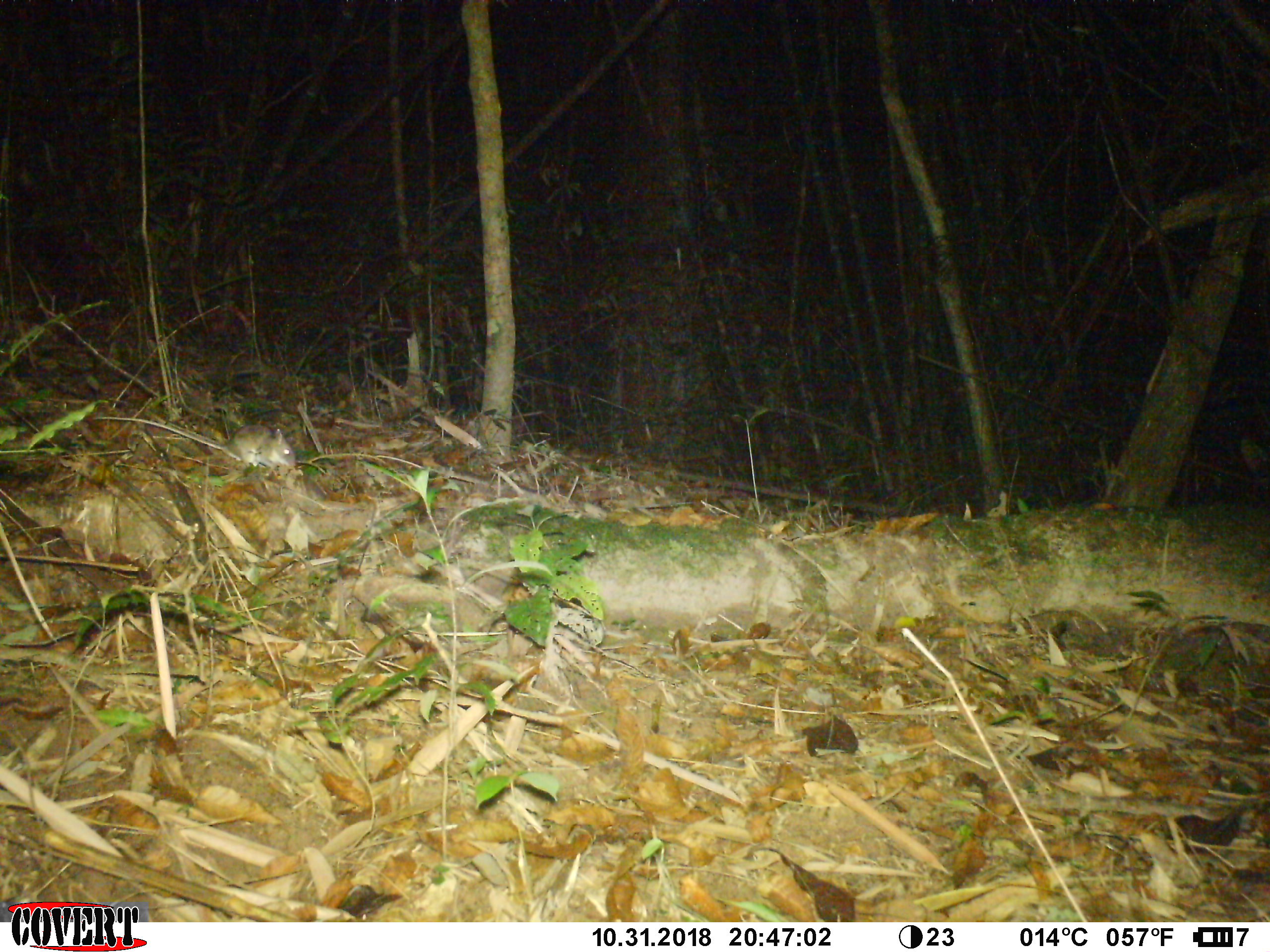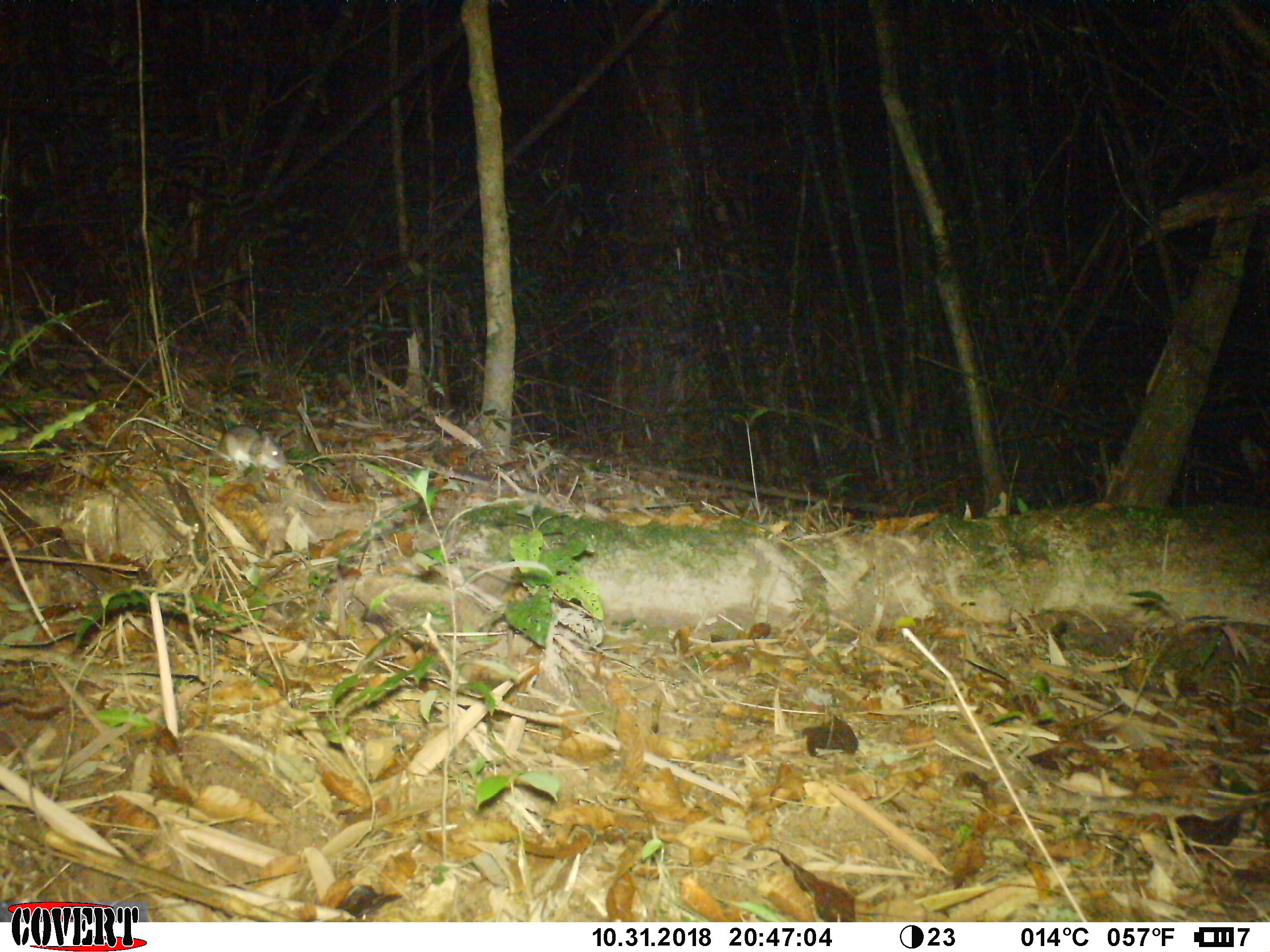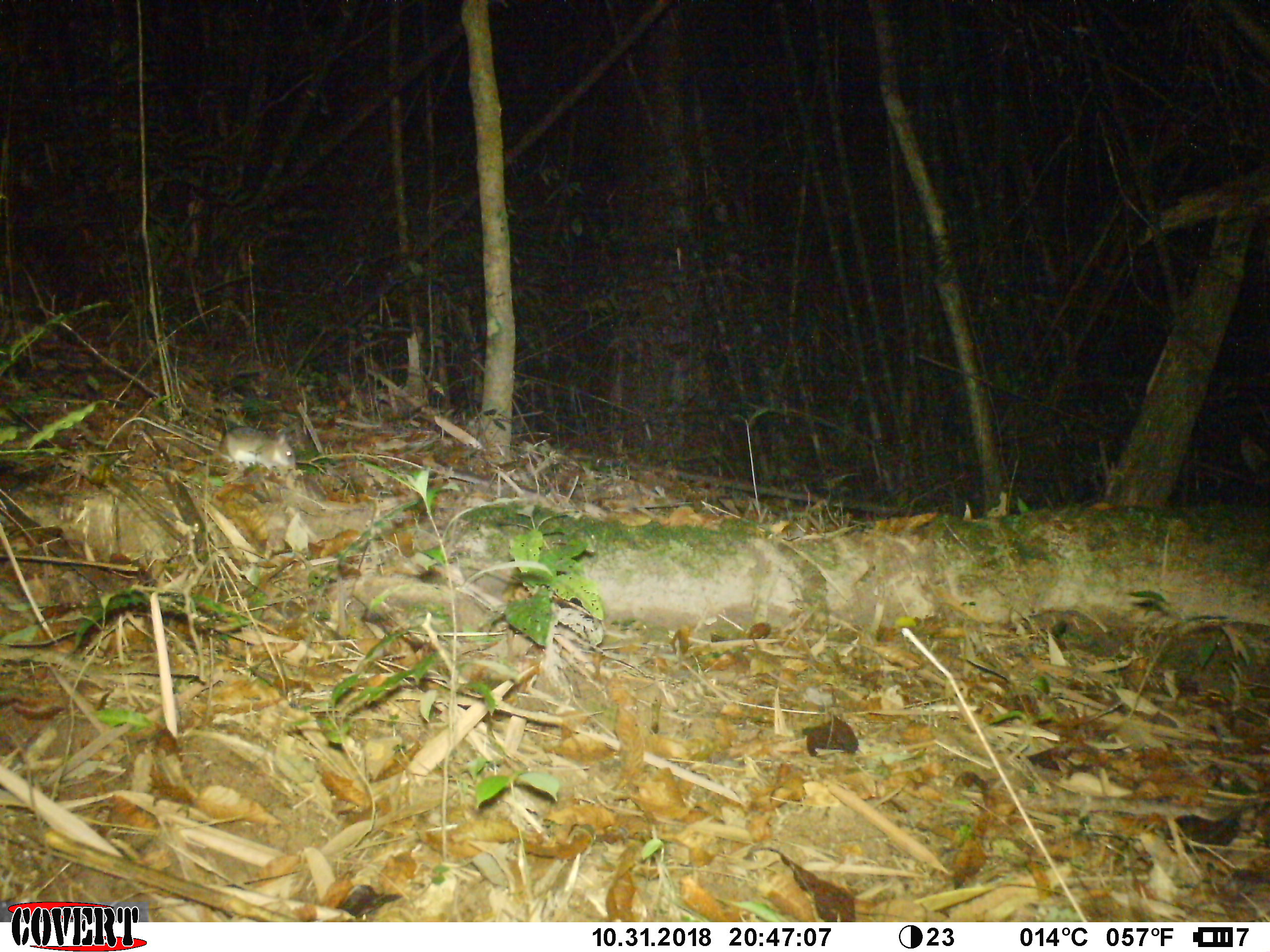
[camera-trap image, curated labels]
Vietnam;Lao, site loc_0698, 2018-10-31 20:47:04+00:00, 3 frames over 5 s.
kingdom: Animalia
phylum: Chordata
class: Mammalia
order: Rodentia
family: Muridae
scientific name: Muridae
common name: old-world mice and rats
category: unidentified murid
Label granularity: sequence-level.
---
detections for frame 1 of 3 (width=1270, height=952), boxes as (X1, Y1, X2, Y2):
unidentified murid: (89, 413, 296, 470)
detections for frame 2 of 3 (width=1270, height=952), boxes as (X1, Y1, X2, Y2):
unidentified murid: (105, 416, 287, 469)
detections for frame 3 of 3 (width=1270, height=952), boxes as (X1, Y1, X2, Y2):
unidentified murid: (104, 416, 296, 472)